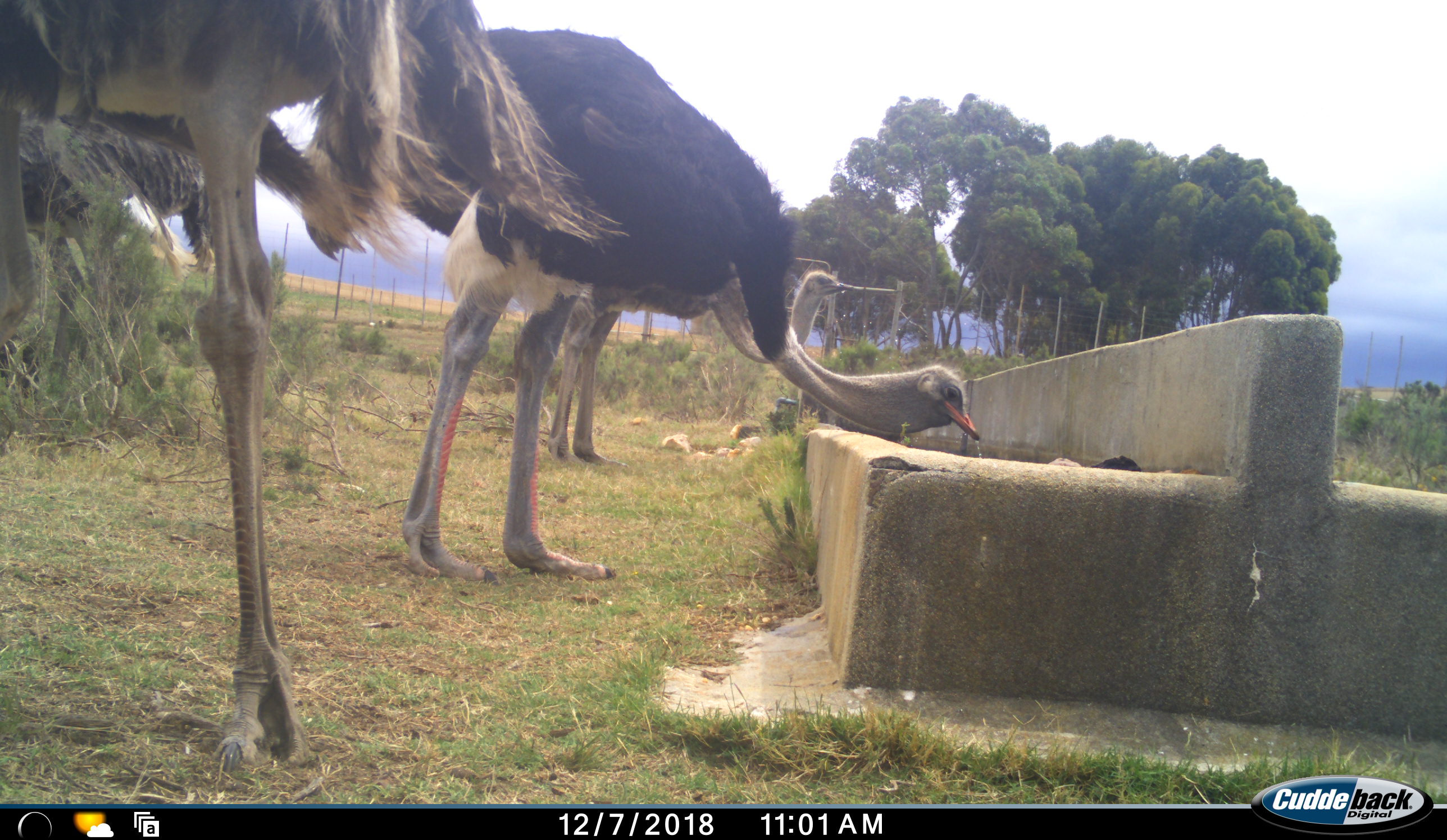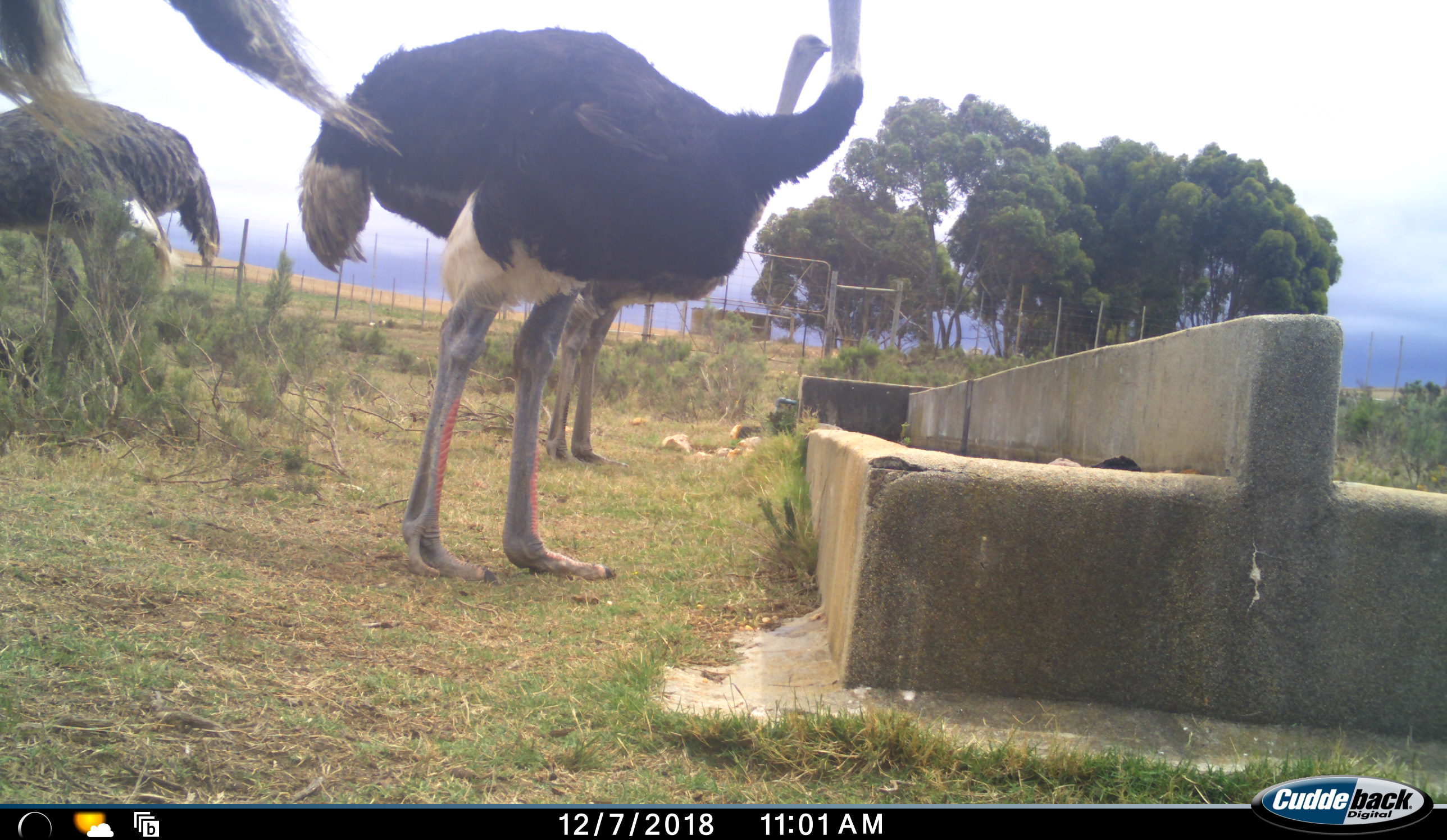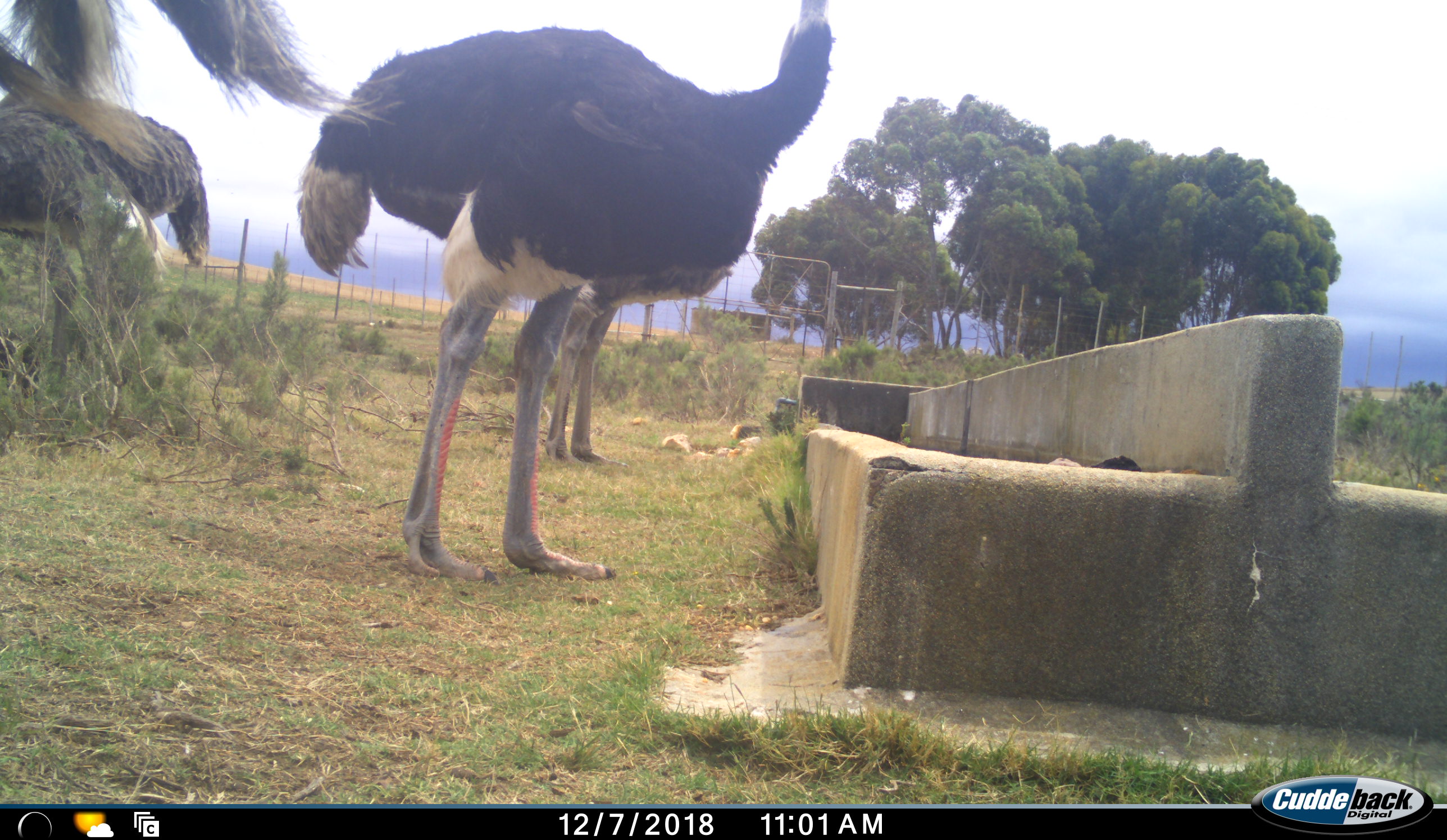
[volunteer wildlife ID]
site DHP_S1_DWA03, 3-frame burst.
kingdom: Animalia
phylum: Chordata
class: Aves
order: Struthioniformes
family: Struthionidae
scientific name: Struthionidae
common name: ostrich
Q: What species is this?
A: Ostrich (Struthionidae).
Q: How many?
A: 4.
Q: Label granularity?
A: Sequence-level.